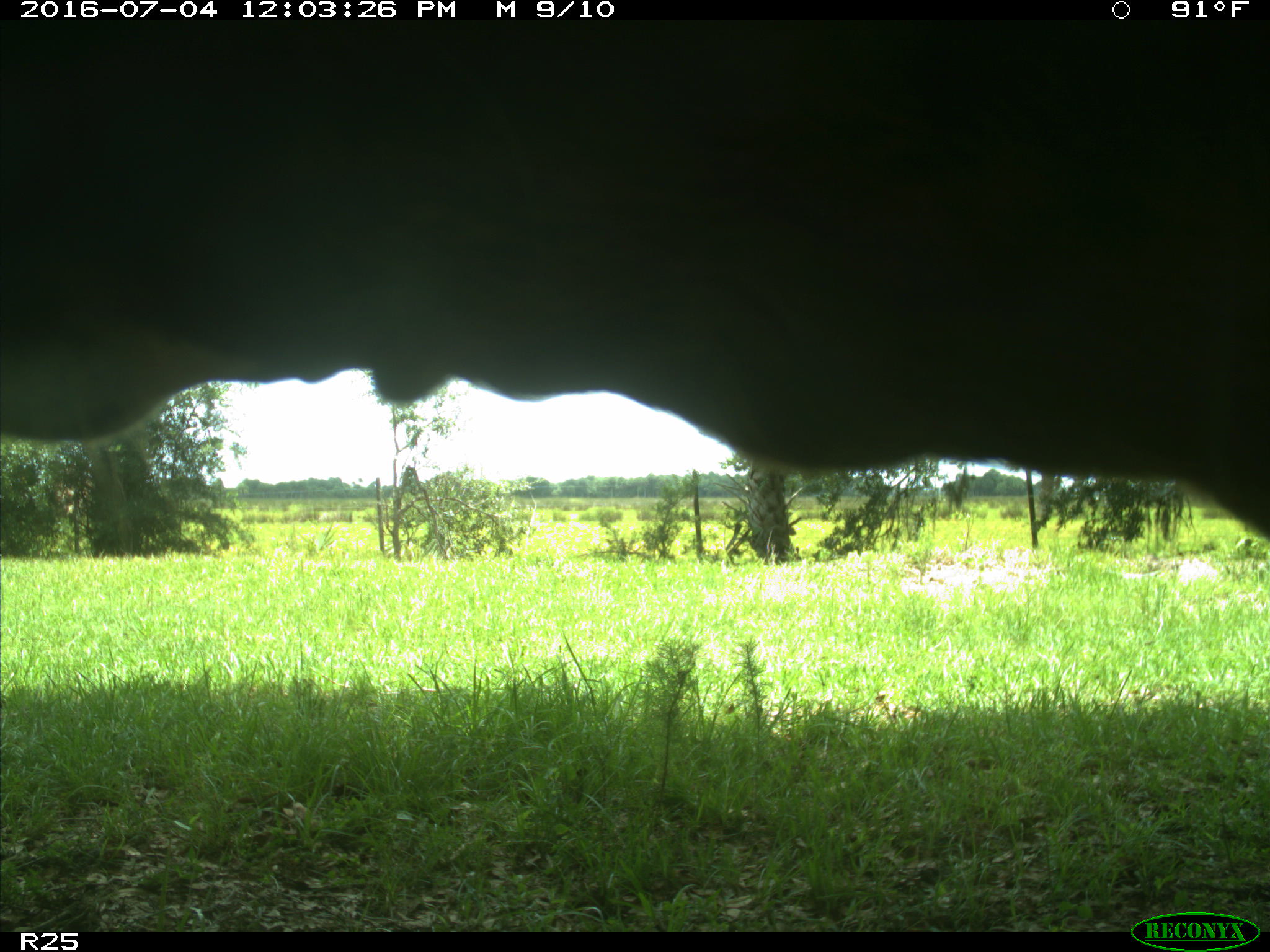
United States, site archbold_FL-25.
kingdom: Animalia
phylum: Chordata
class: Mammalia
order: Artiodactyla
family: Bovidae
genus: Bos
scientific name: Bos taurus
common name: domestic cow